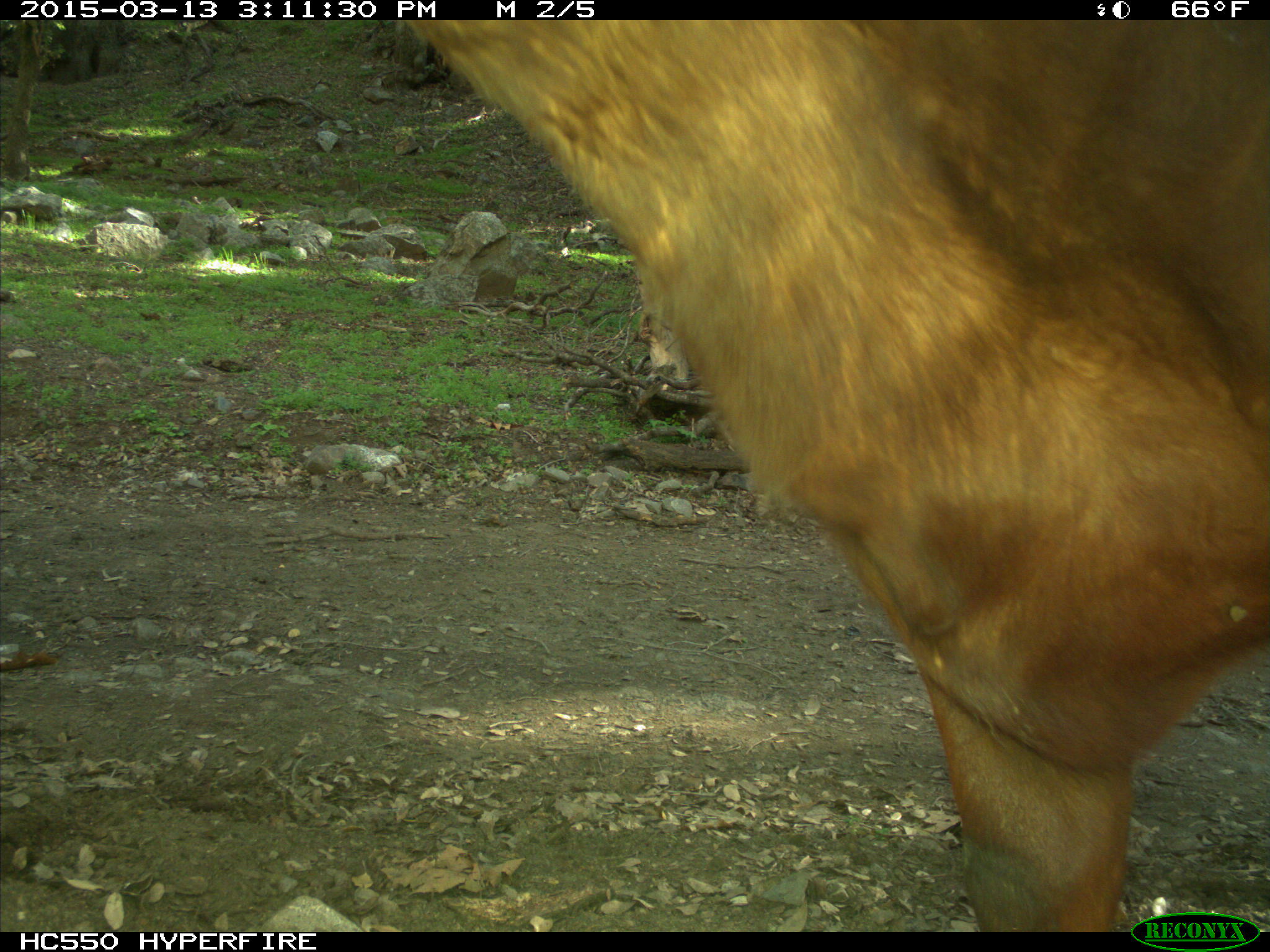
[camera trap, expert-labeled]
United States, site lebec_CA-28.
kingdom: Animalia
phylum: Chordata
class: Mammalia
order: Artiodactyla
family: Bovidae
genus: Bos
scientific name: Bos taurus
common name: domestic cow